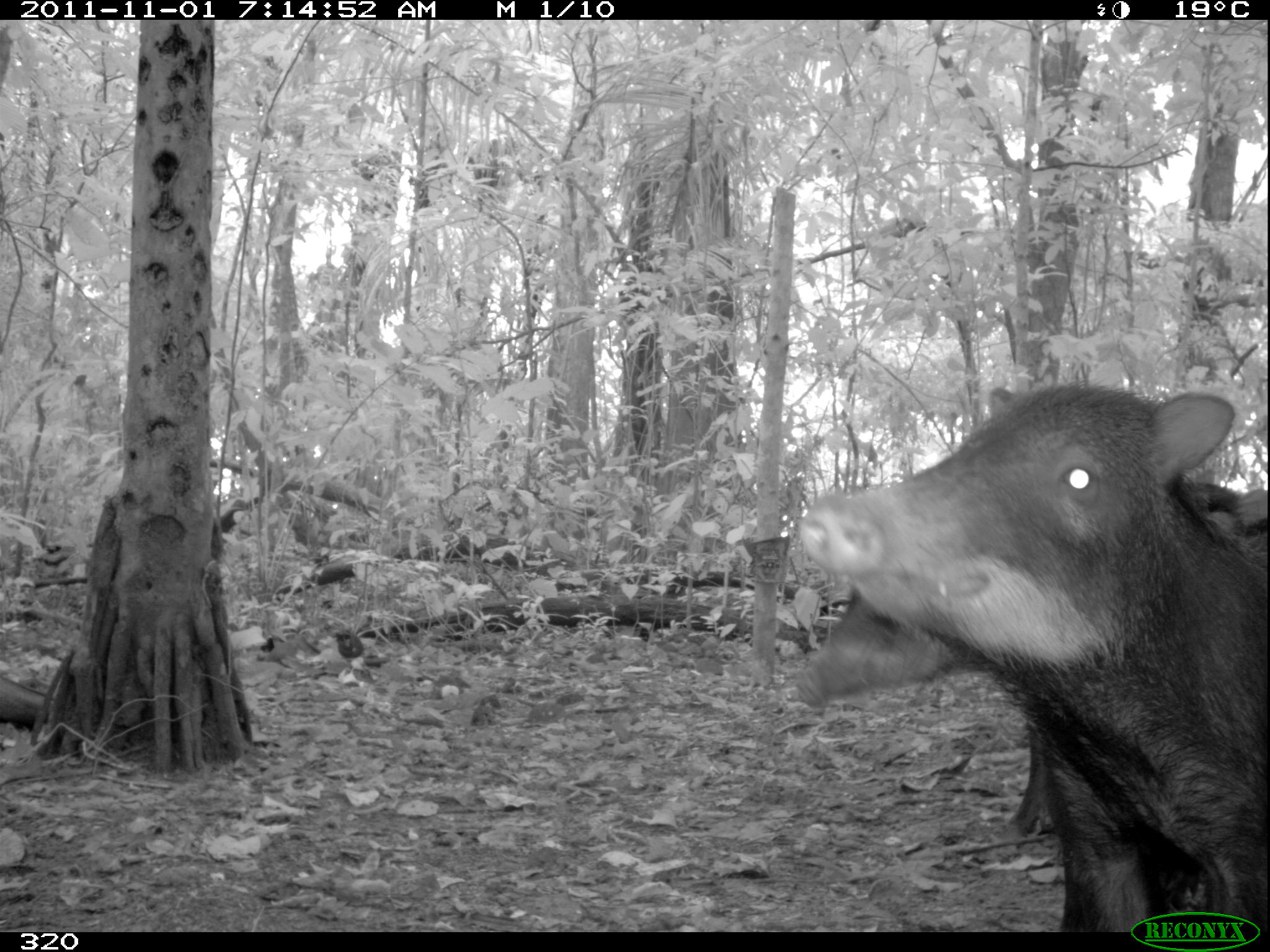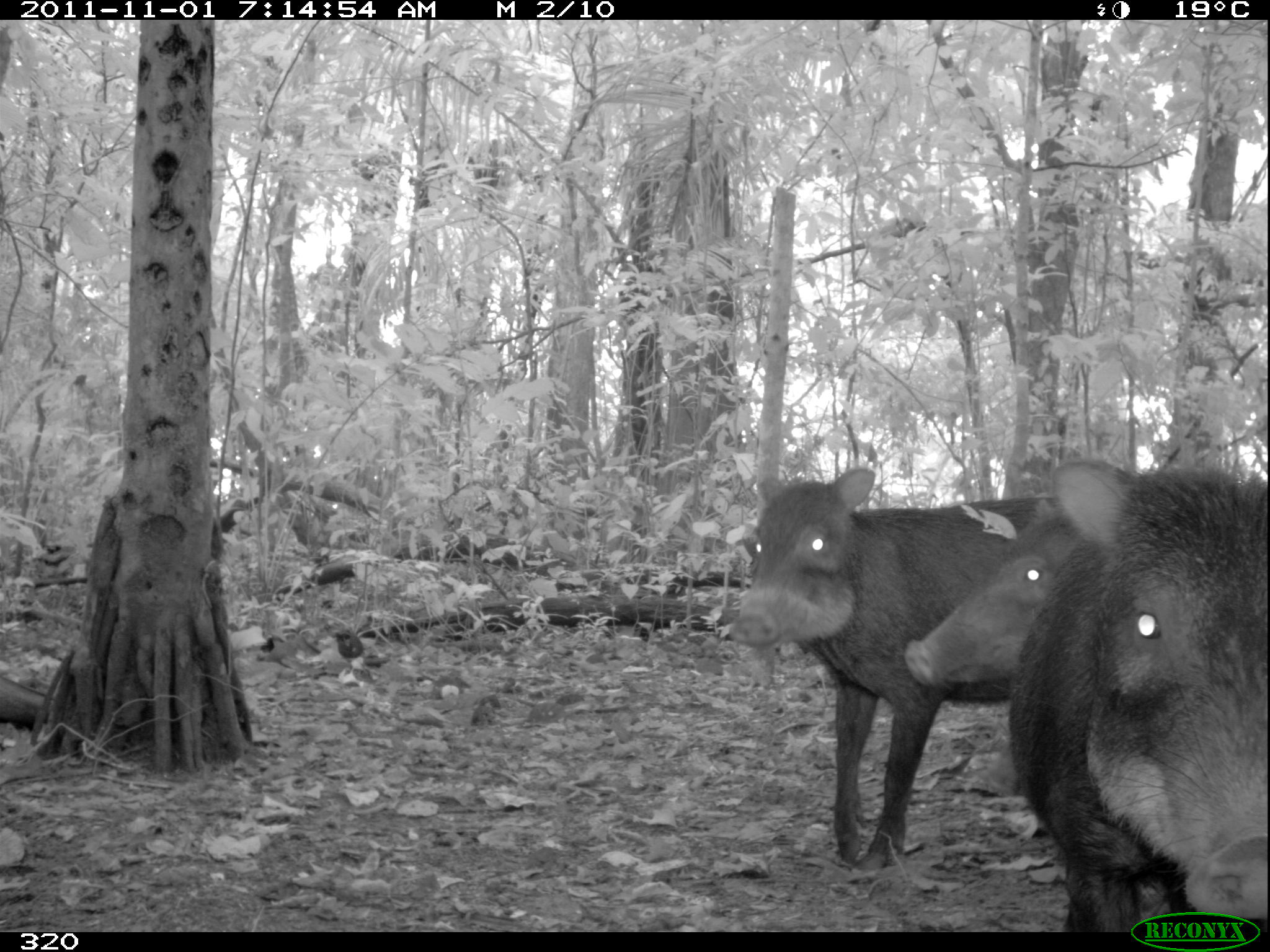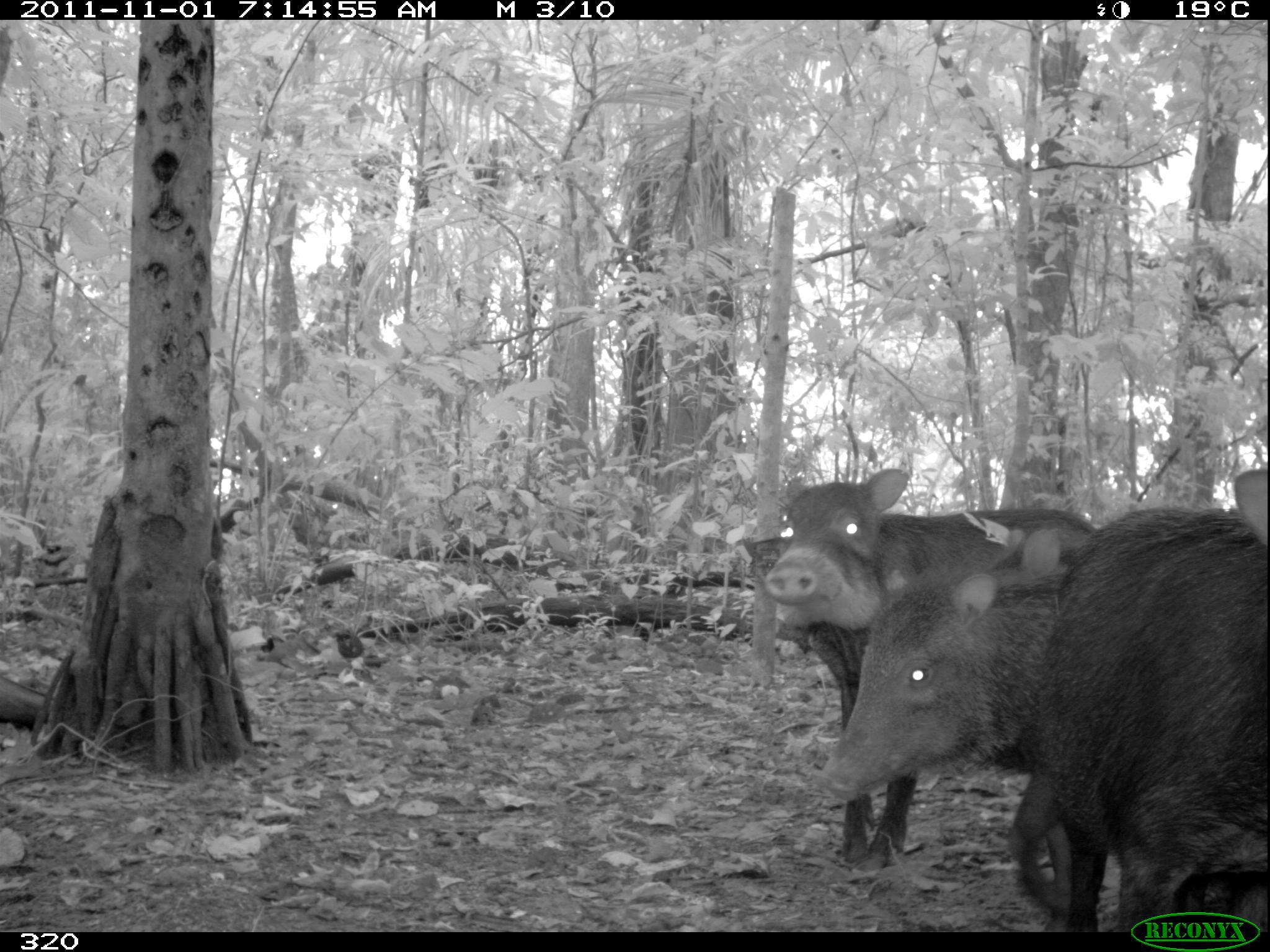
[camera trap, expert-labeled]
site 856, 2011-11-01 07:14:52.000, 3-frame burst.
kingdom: Animalia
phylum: Chordata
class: Mammalia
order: Artiodactyla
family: Tayassuidae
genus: Tayassu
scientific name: Tayassu pecari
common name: white-lipped peccary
Tayassu pecari (white-lipped peccary).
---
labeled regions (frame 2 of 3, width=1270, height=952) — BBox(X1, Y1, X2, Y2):
tayassu pecari: BBox(728, 466, 1045, 869); BBox(1005, 456, 1270, 927); BBox(899, 493, 1117, 681)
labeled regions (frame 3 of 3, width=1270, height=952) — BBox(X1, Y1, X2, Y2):
tayassu pecari: BBox(764, 468, 1097, 868); BBox(1003, 468, 1269, 931); BBox(817, 573, 1071, 930); BBox(976, 528, 1105, 930)